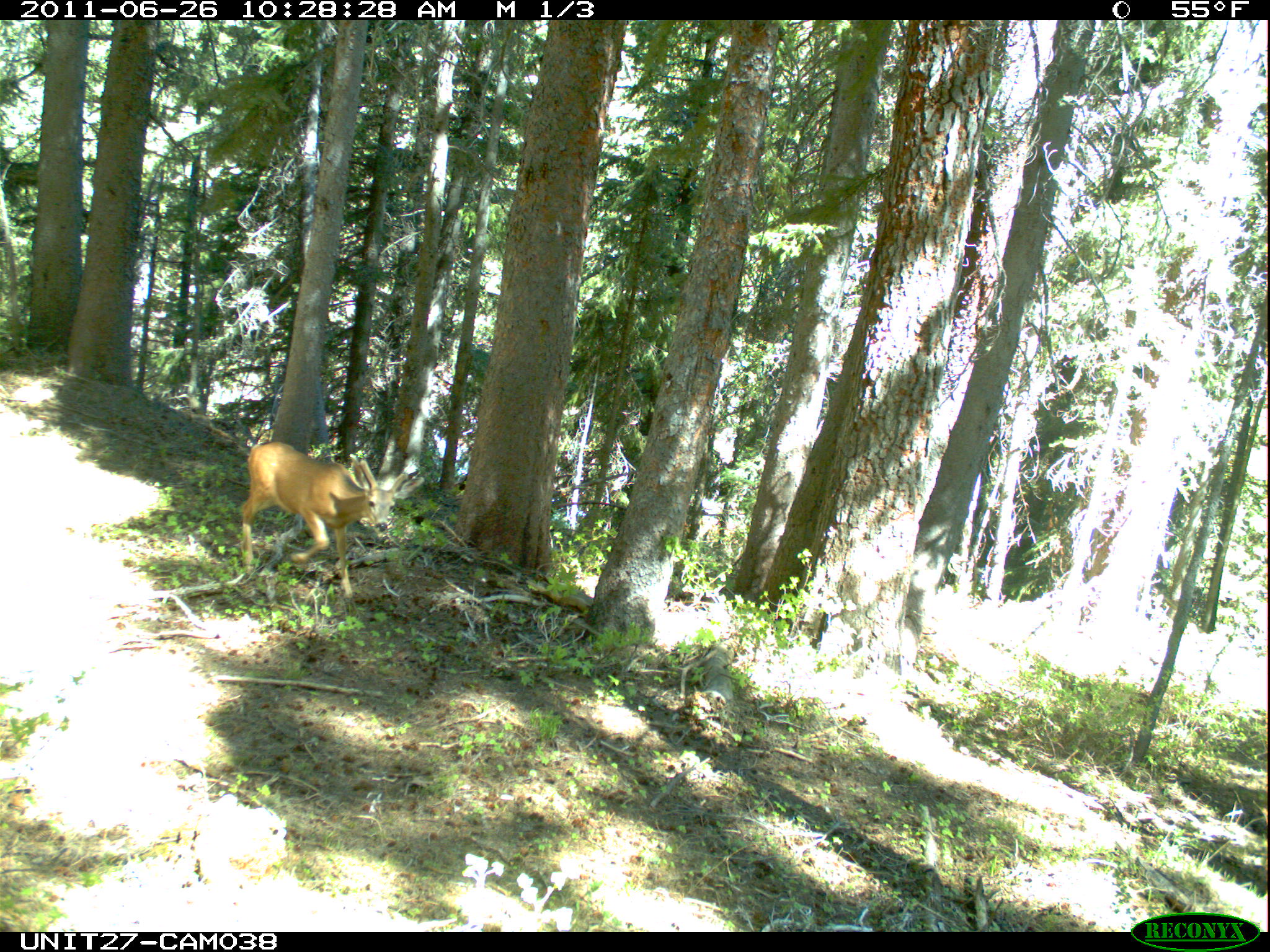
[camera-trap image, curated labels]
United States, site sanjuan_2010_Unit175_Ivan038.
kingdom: Animalia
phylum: Chordata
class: Mammalia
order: Artiodactyla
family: Cervidae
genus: Odocoileus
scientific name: Odocoileus hemionus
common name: mule deer